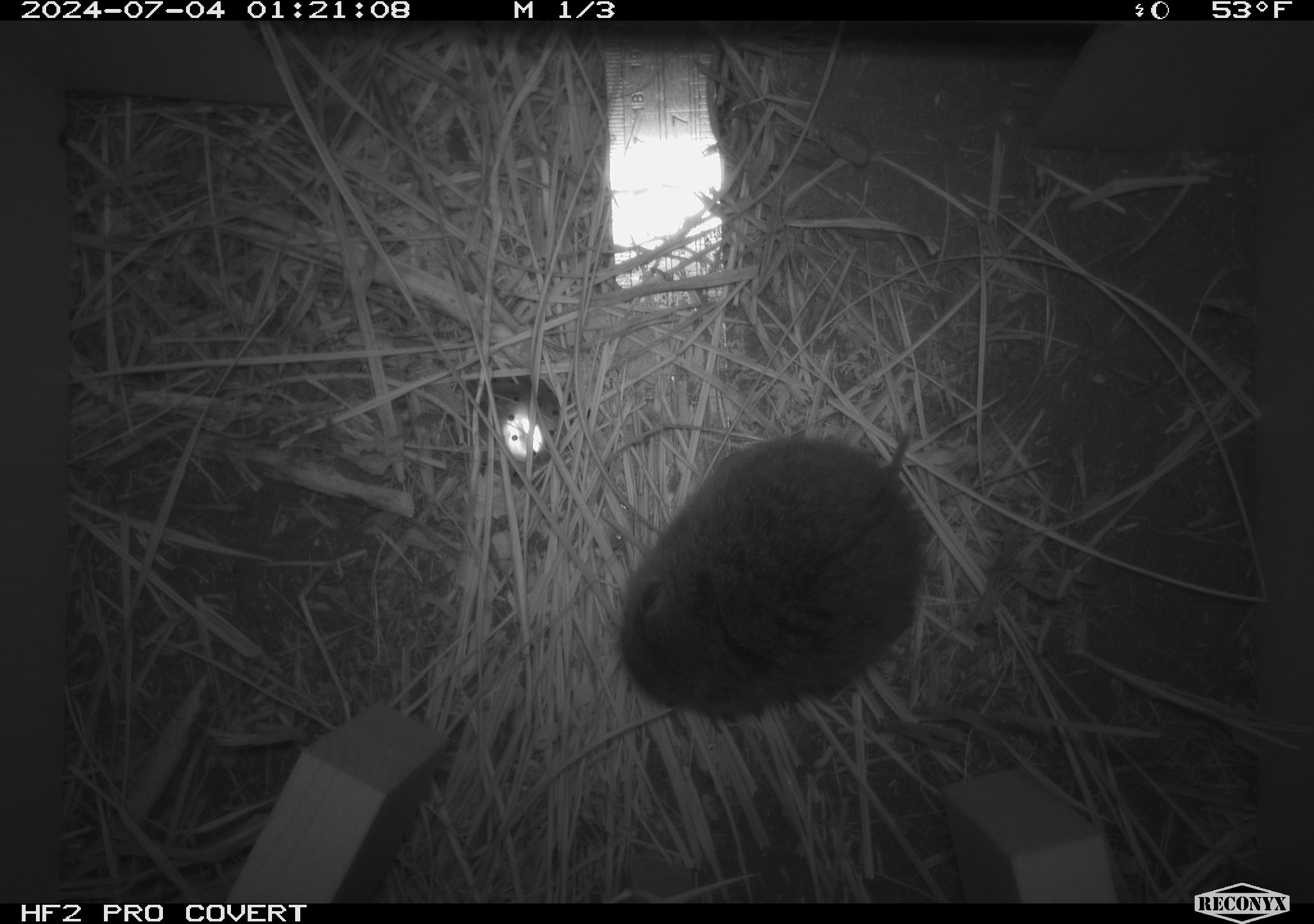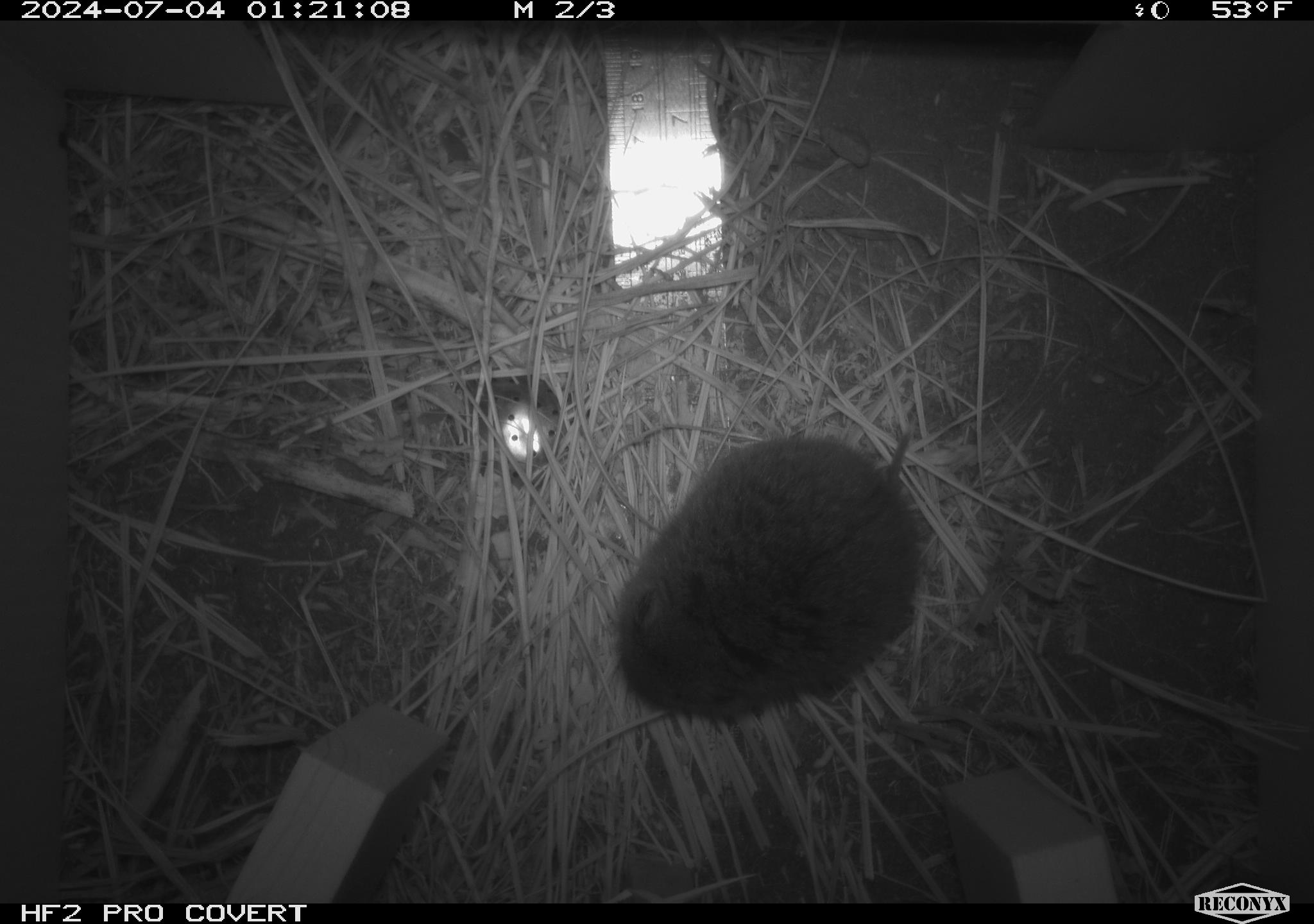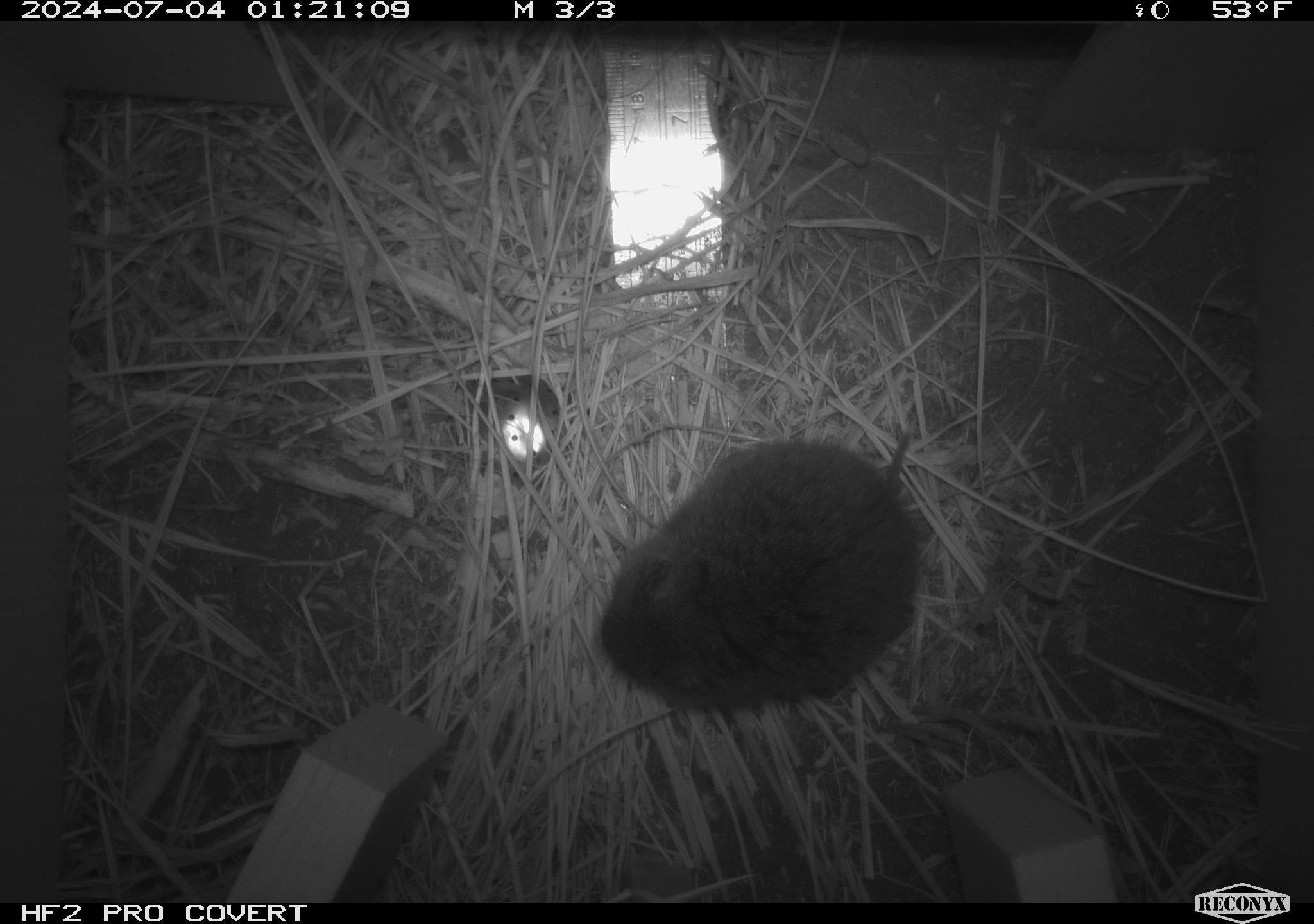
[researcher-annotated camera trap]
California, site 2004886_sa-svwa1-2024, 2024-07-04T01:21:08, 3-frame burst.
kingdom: Animalia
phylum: Chordata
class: Mammalia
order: Rodentia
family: Cricetidae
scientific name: Arvicolinae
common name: voles, lemmings, and muskrats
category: arvicolinae subfamily